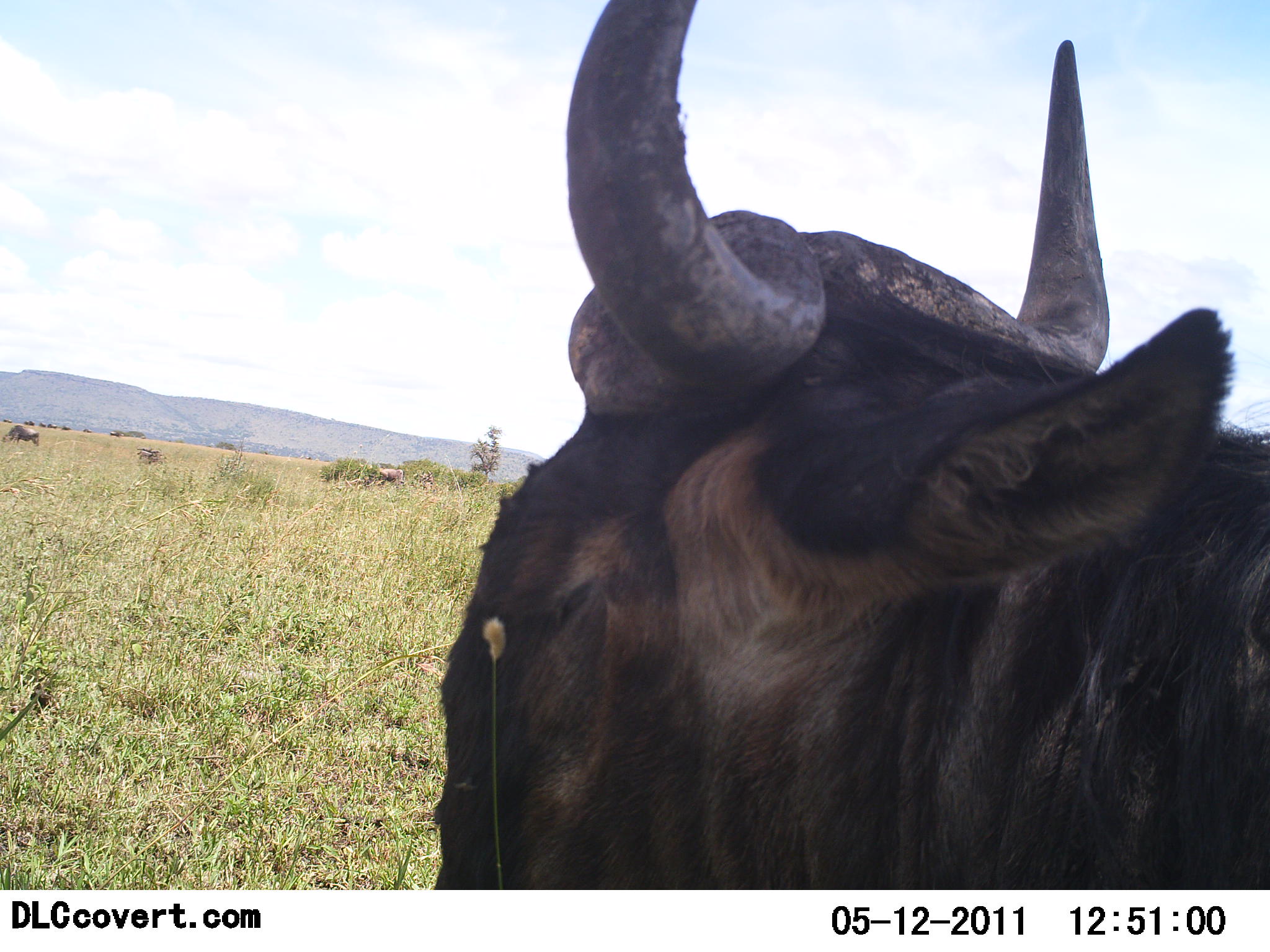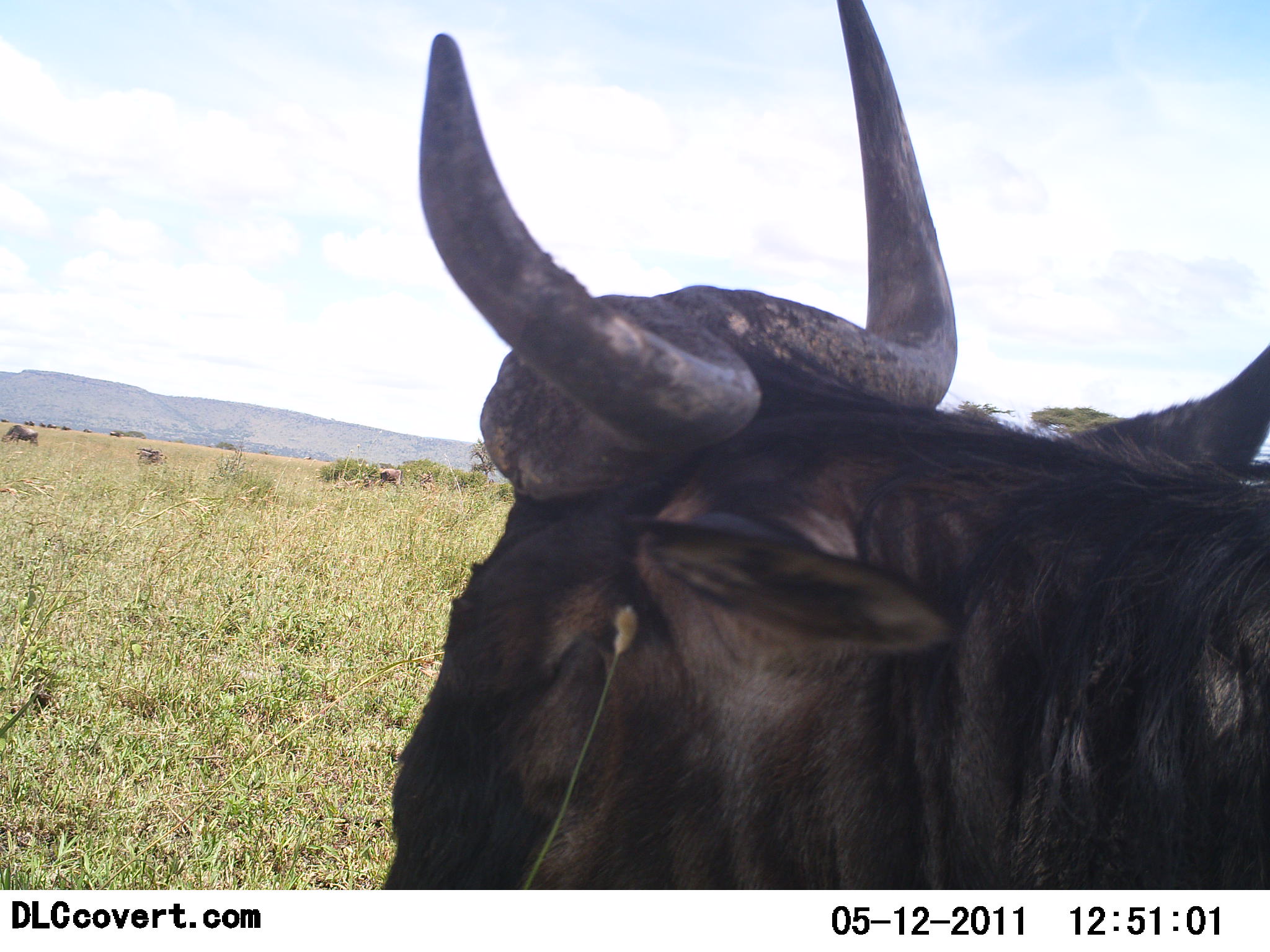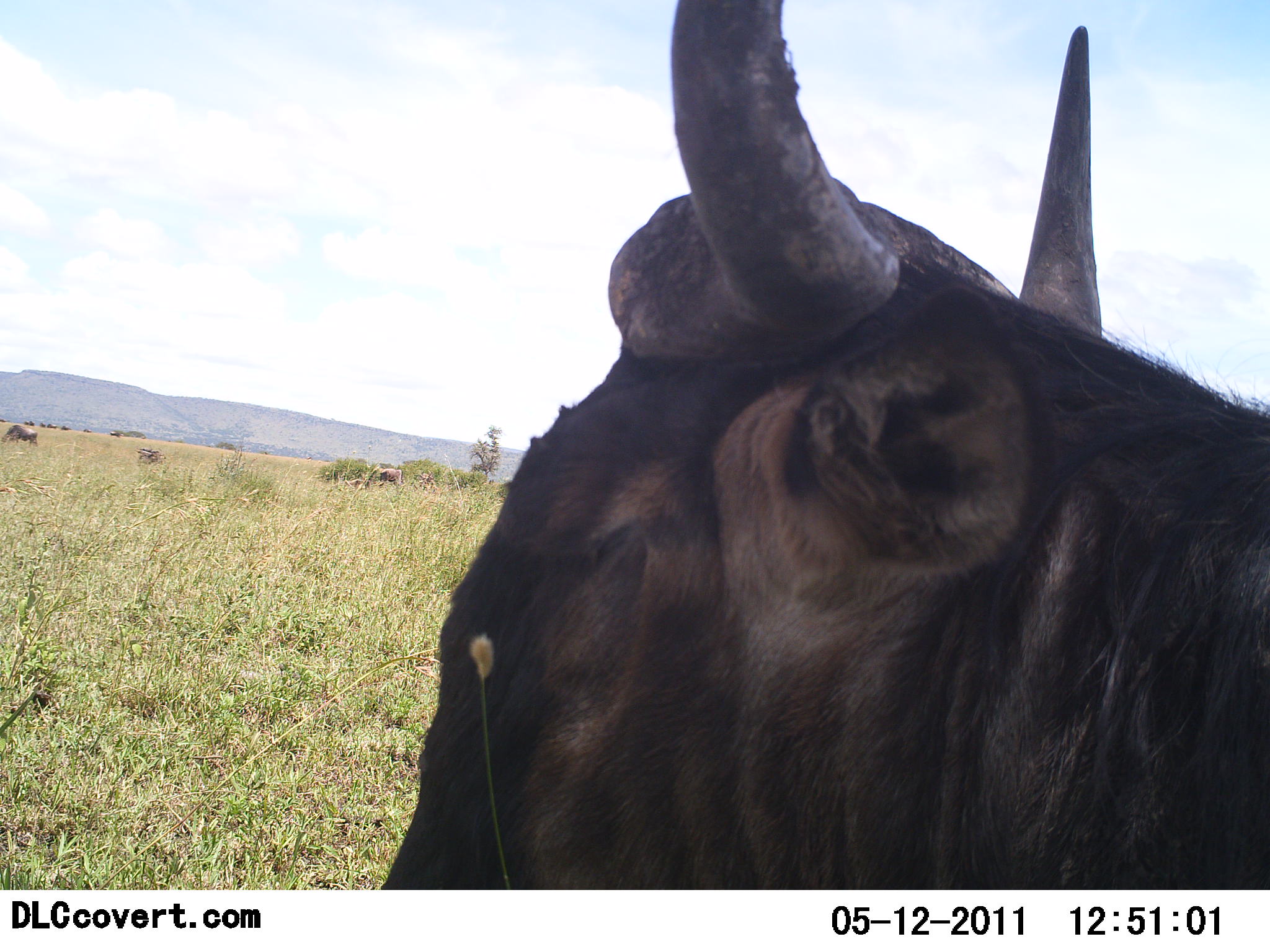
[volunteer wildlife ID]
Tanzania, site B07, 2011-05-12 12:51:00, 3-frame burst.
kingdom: Animalia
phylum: Chordata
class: Mammalia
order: Artiodactyla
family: Bovidae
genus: Connochaetes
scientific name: Connochaetes taurinus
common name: blue wildebeest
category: wildebeest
Wildebeest (blue wildebeest) (Connochaetes taurinus), count 1. Behavior (volunteer vote fractions): standing 73%, resting 9%, moving 9%, interacting 0%. Young present (vote fraction): 0%. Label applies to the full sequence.